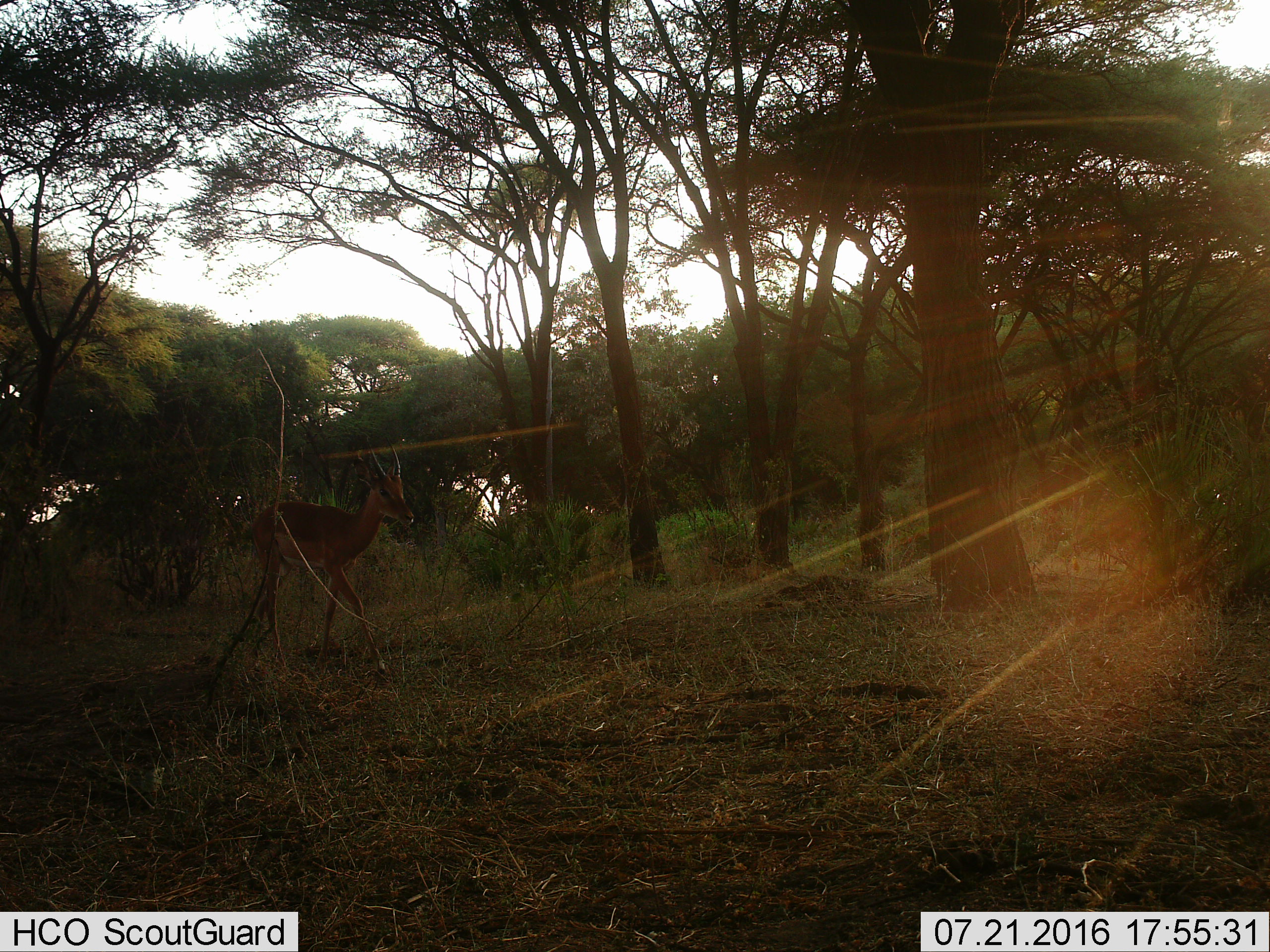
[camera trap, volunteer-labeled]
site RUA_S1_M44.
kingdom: Animalia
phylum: Chordata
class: Mammalia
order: Artiodactyla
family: Bovidae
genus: Aepyceros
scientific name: Aepyceros melampus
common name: impala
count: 1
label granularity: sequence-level